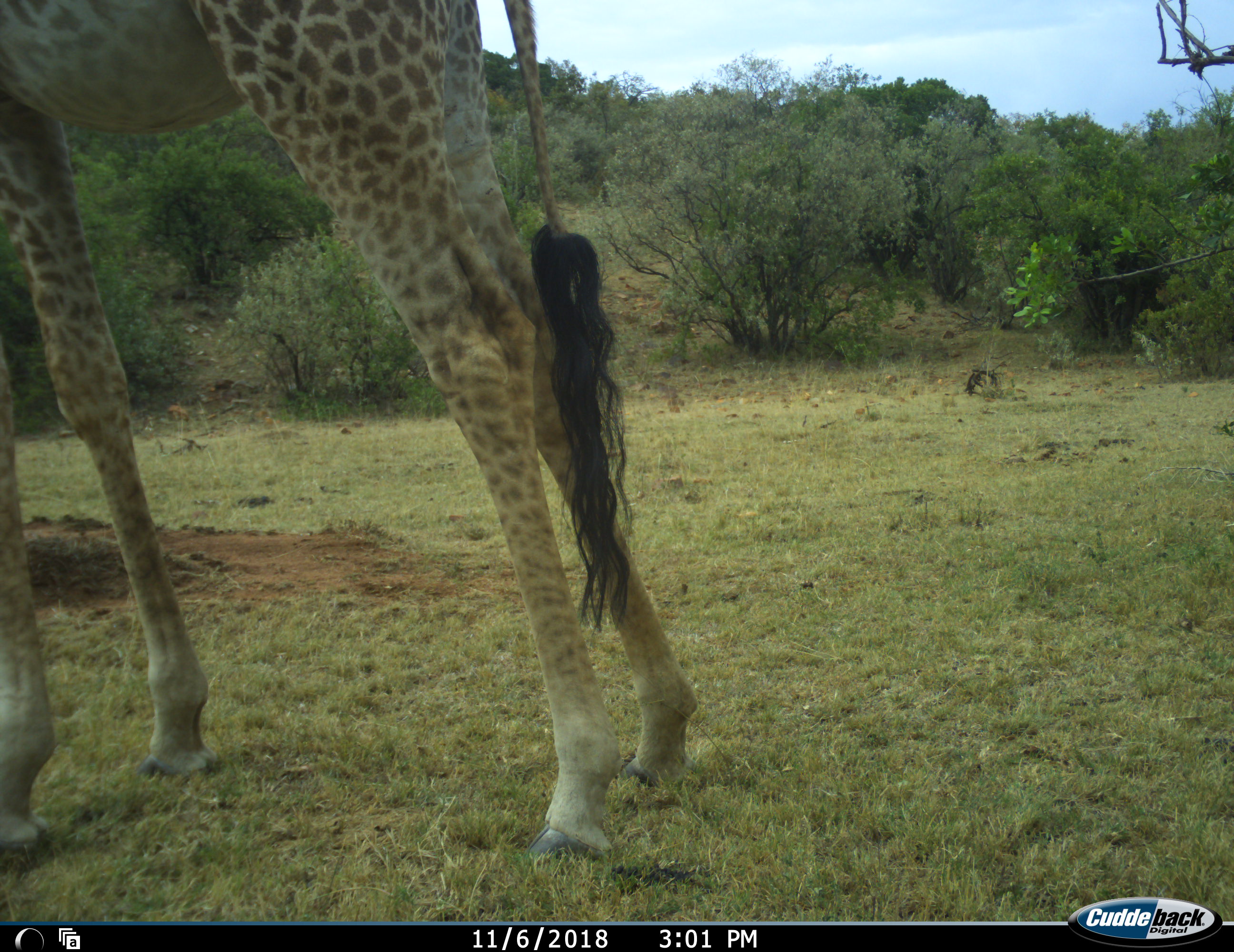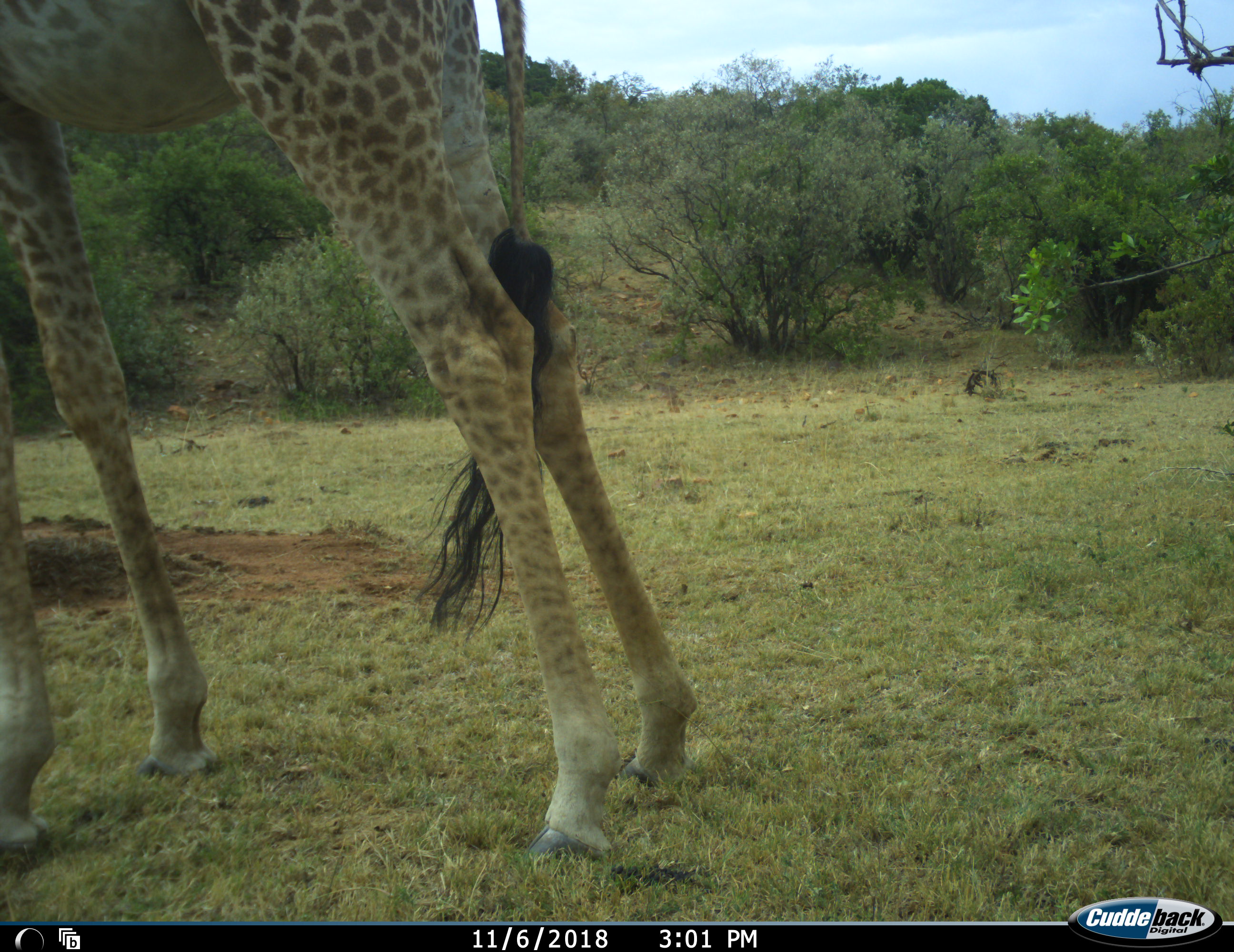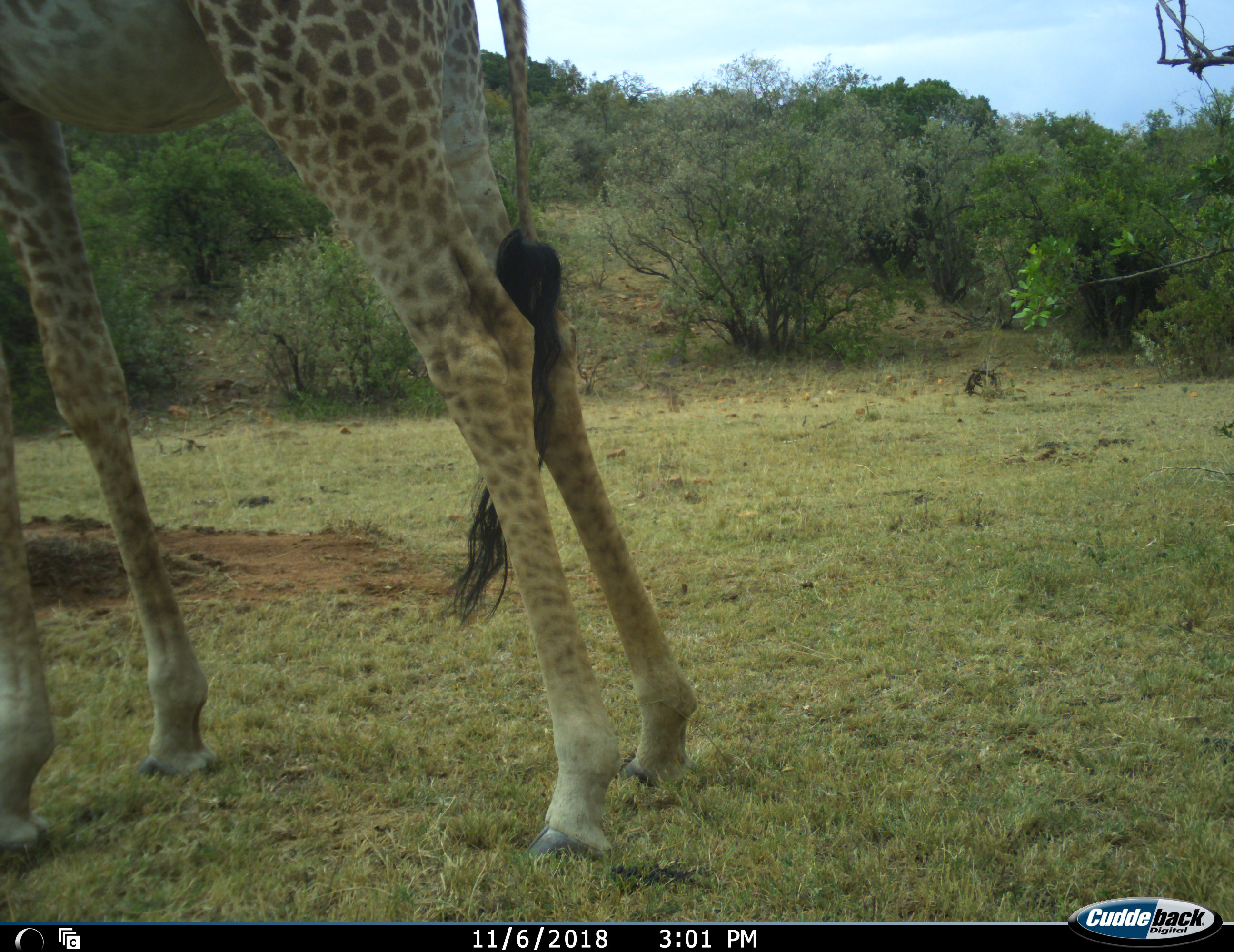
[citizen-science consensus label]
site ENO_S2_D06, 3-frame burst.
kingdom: Animalia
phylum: Chordata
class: Mammalia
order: Artiodactyla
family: Giraffidae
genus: Giraffa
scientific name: Giraffa camelopardalis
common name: giraffe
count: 1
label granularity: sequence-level